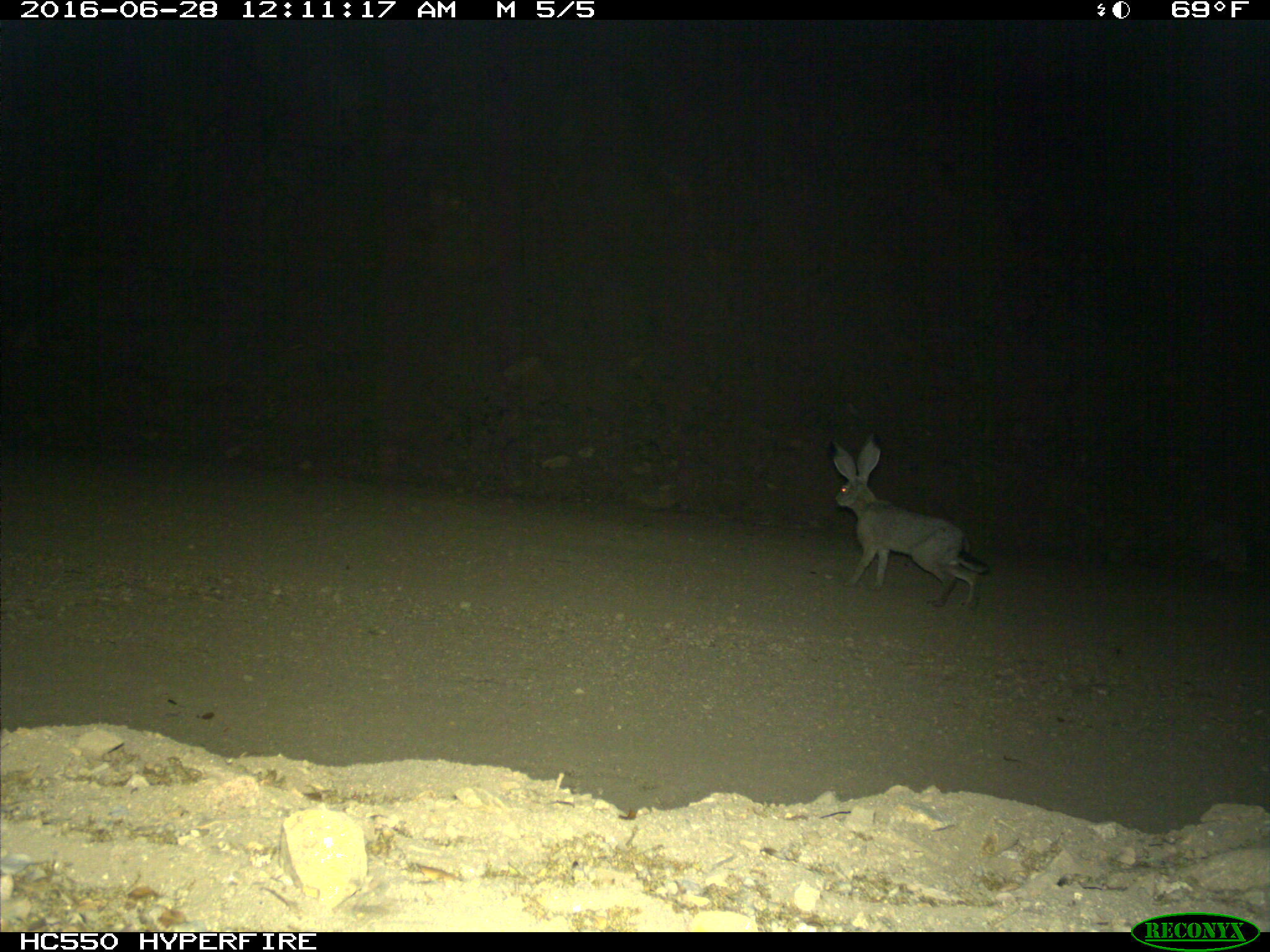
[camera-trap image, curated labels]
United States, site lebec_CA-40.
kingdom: Animalia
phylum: Chordata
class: Mammalia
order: Lagomorpha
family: Leporidae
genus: Lepus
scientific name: Lepus californicus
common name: black-tailed jackrabbit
Lepus californicus (black-tailed jackrabbit).